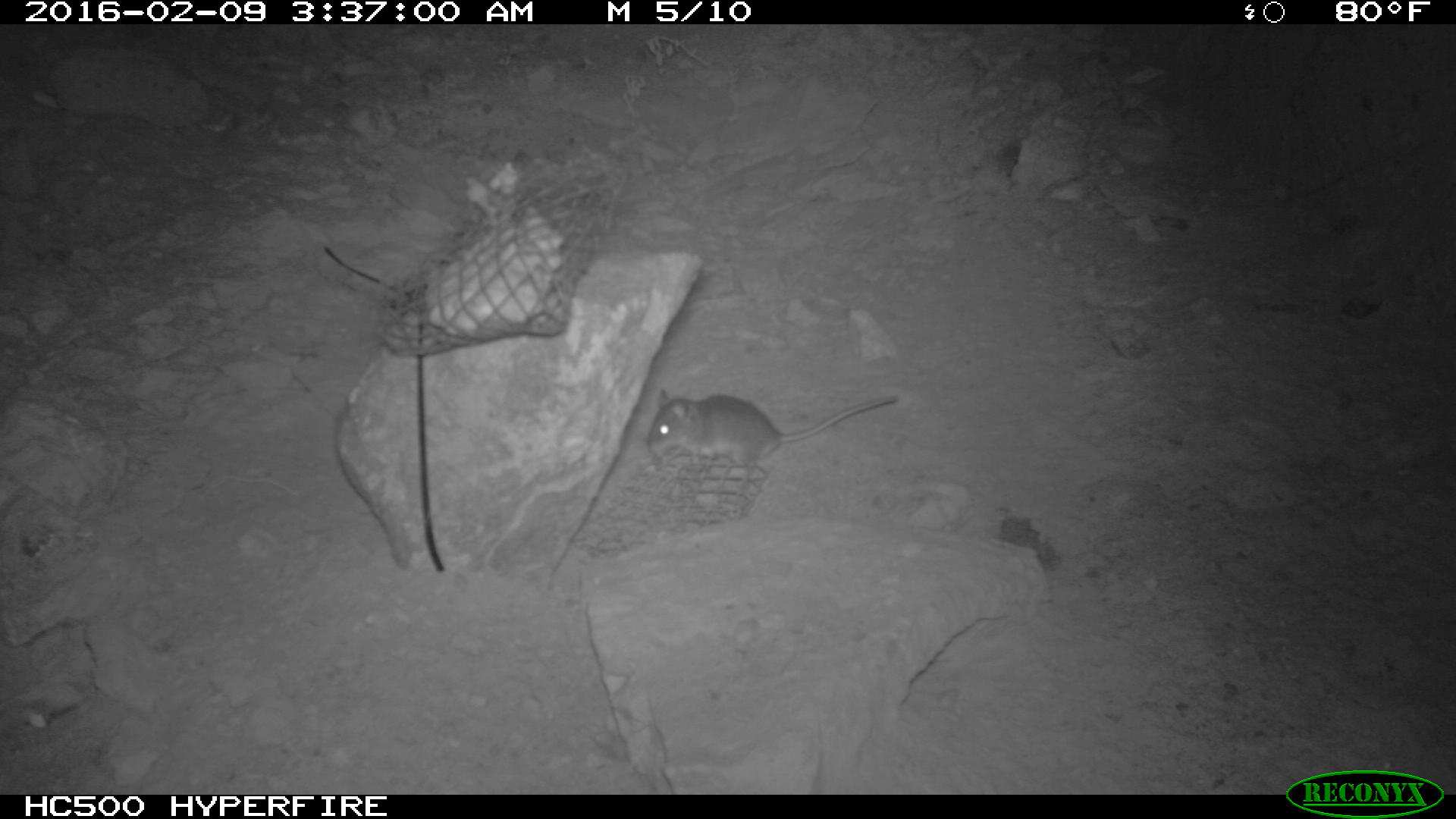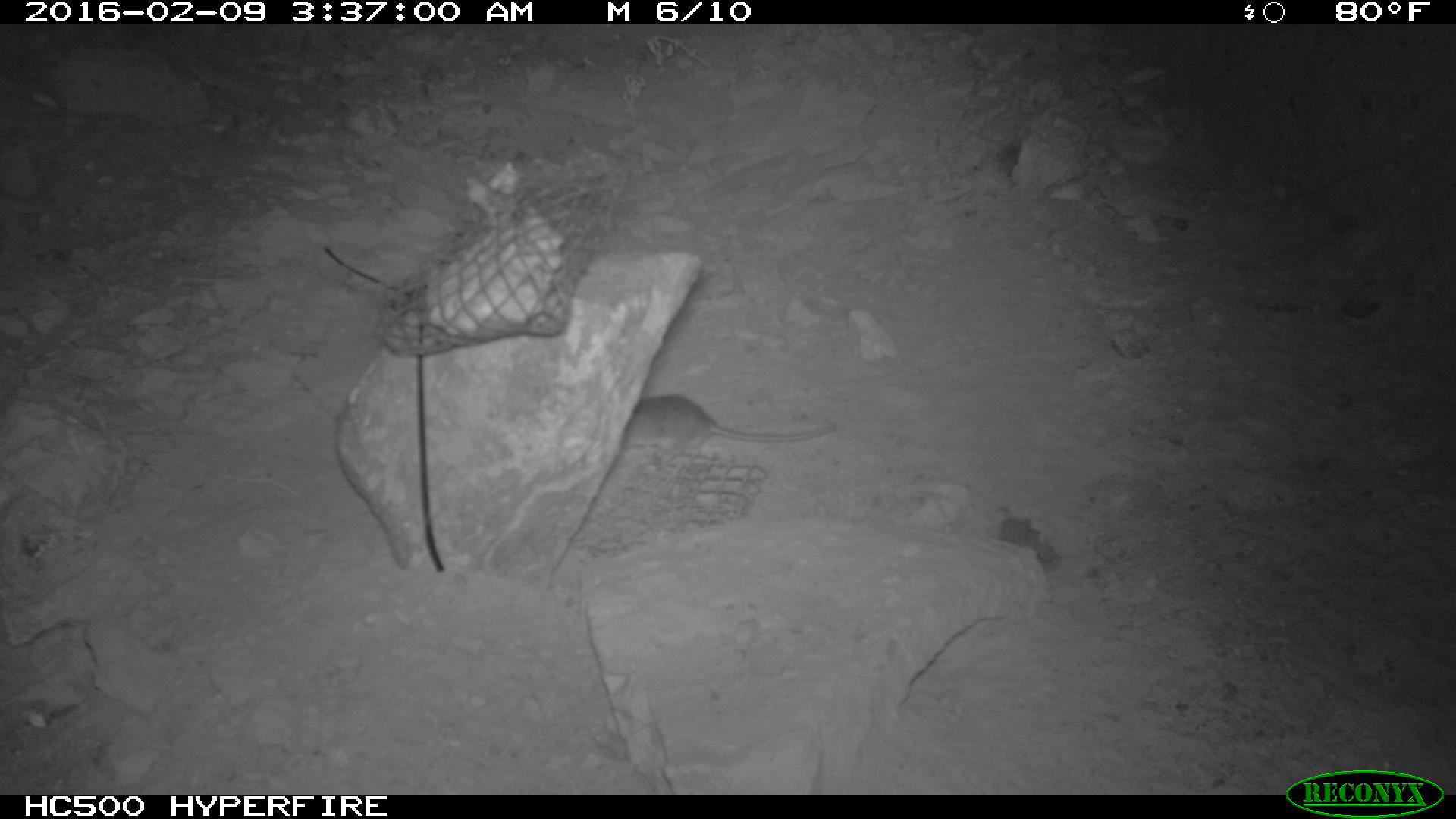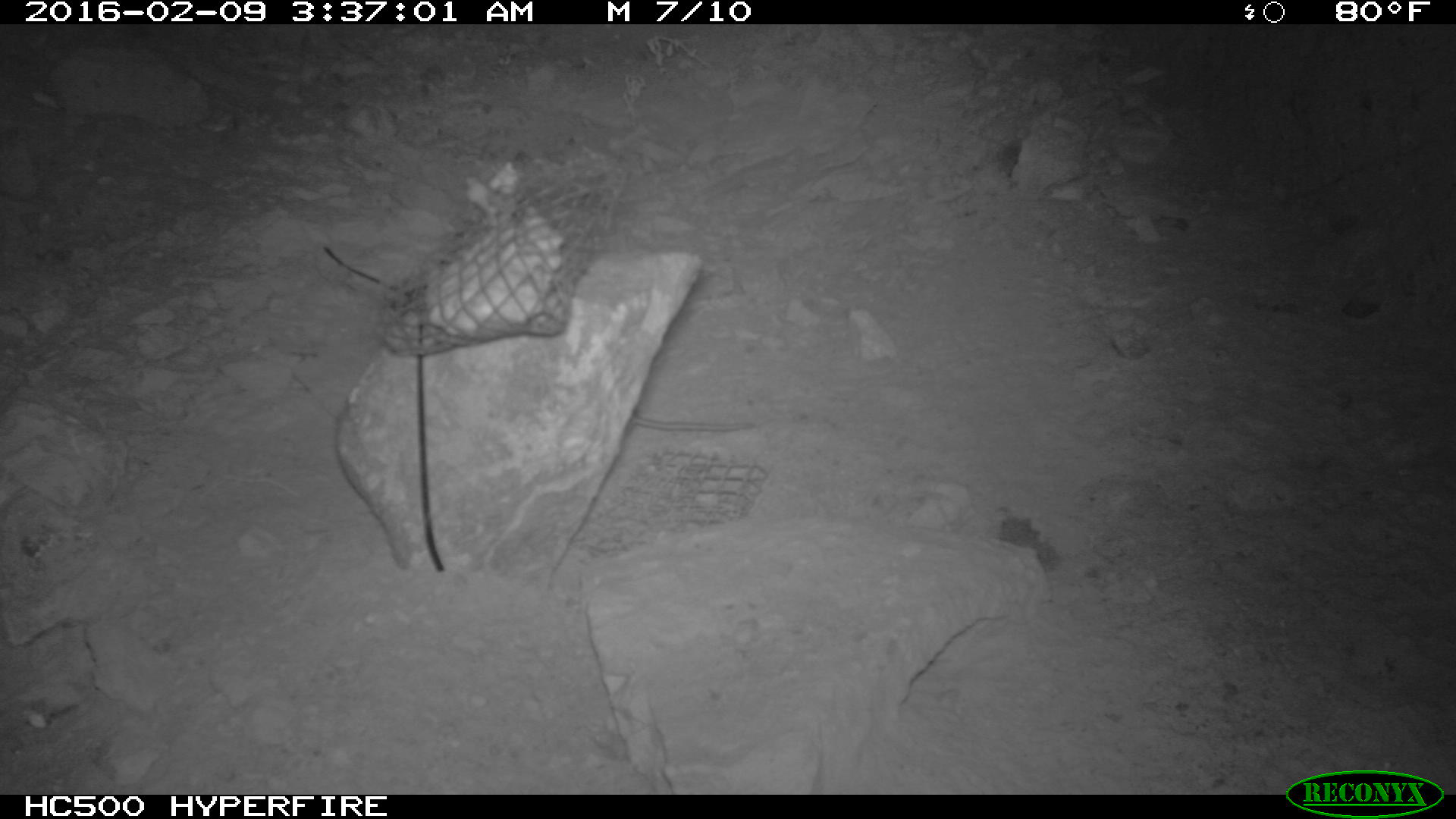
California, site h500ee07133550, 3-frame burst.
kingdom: Animalia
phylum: Chordata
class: Mammalia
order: Rodentia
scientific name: Rodentia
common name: rodent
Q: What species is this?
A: Rodent (Rodentia).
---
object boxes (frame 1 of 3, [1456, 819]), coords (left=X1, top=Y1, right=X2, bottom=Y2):
rodent: (left=643, top=385, right=902, bottom=463)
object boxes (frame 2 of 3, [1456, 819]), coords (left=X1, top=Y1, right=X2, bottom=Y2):
rodent: (left=622, top=394, right=836, bottom=463)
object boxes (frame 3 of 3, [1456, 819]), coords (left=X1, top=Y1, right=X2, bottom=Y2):
rodent: (left=624, top=408, right=754, bottom=437)